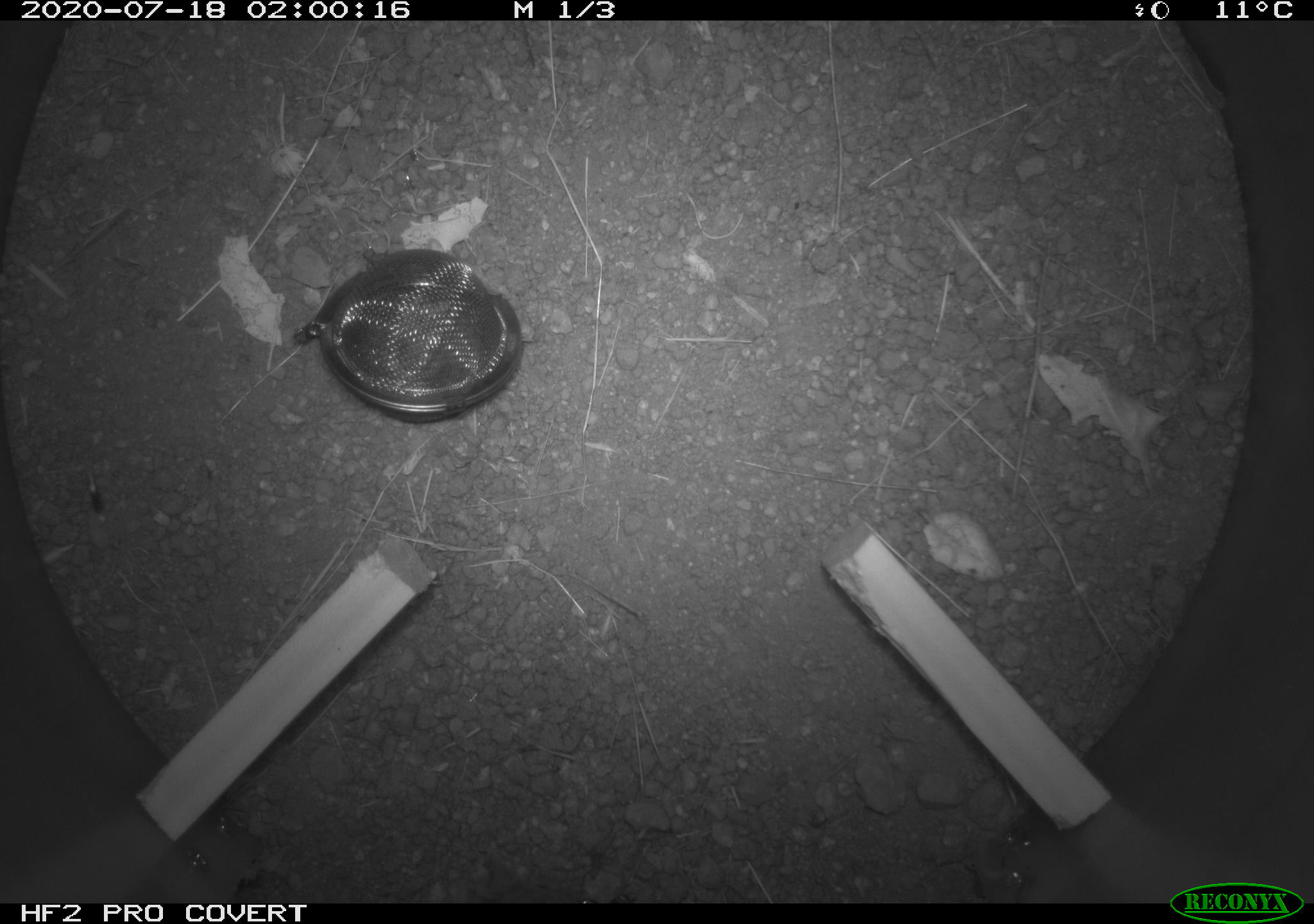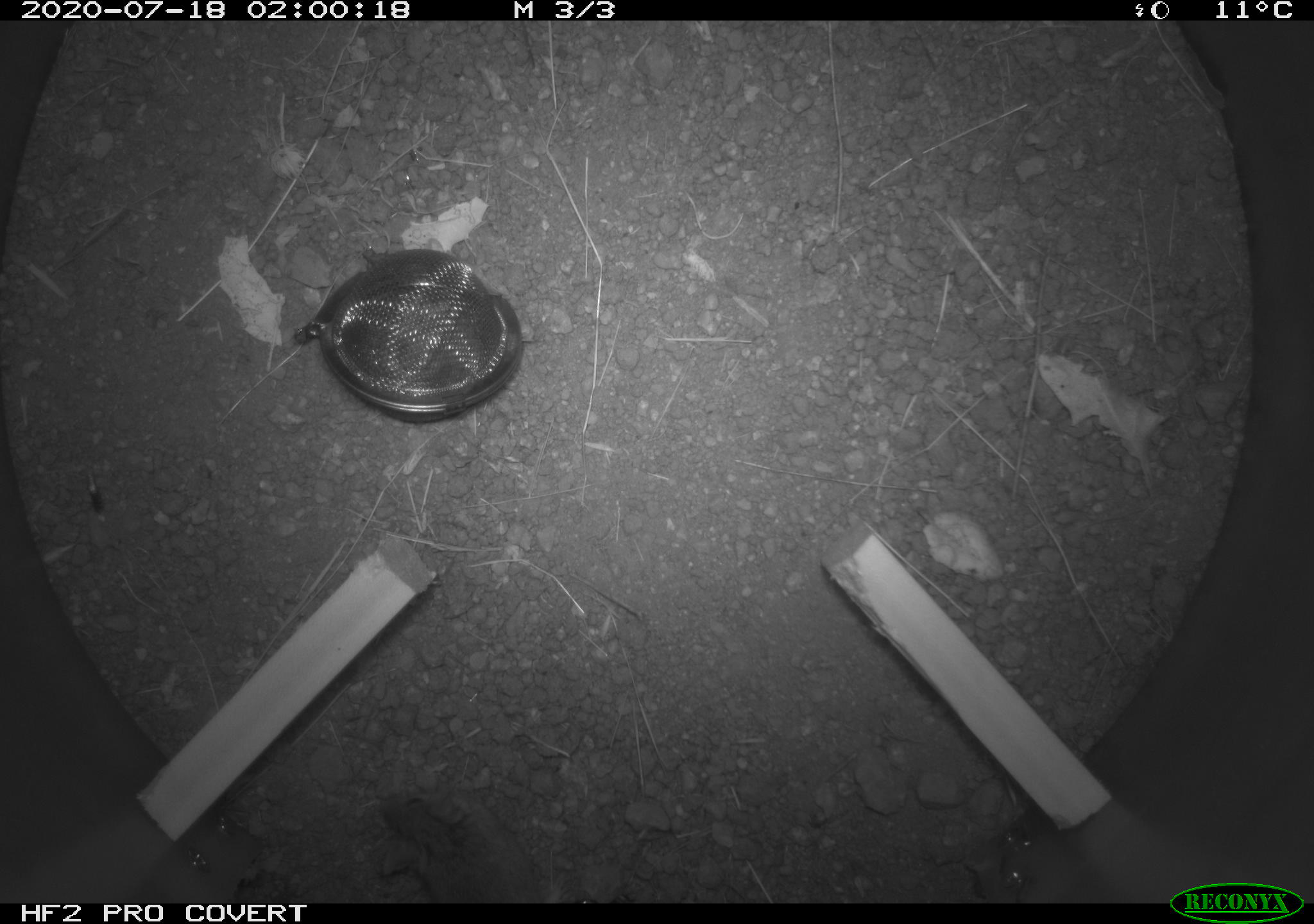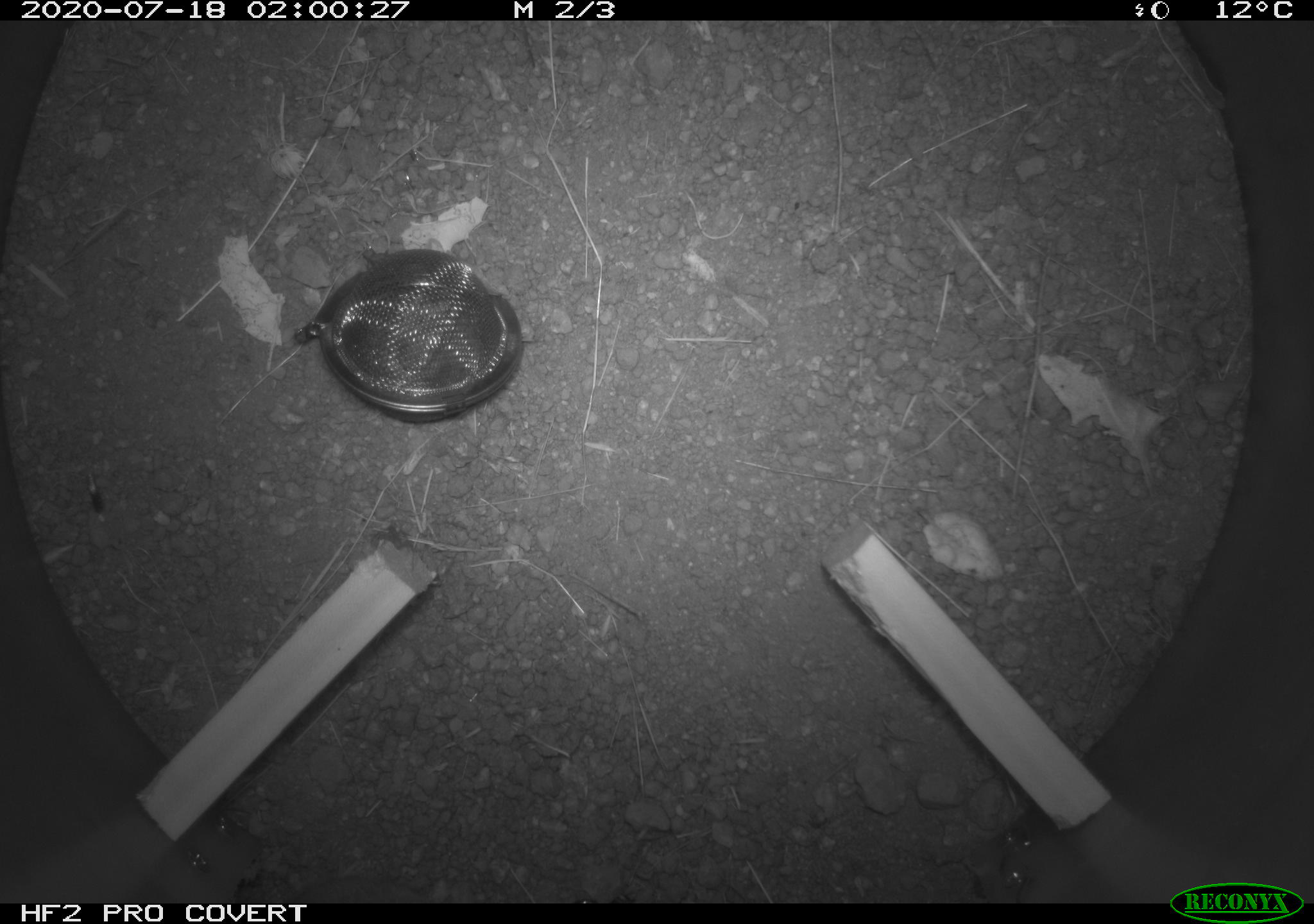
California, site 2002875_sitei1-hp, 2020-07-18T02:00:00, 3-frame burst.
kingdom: Animalia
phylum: Chordata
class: Mammalia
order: Rodentia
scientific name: Rodentia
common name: rodent